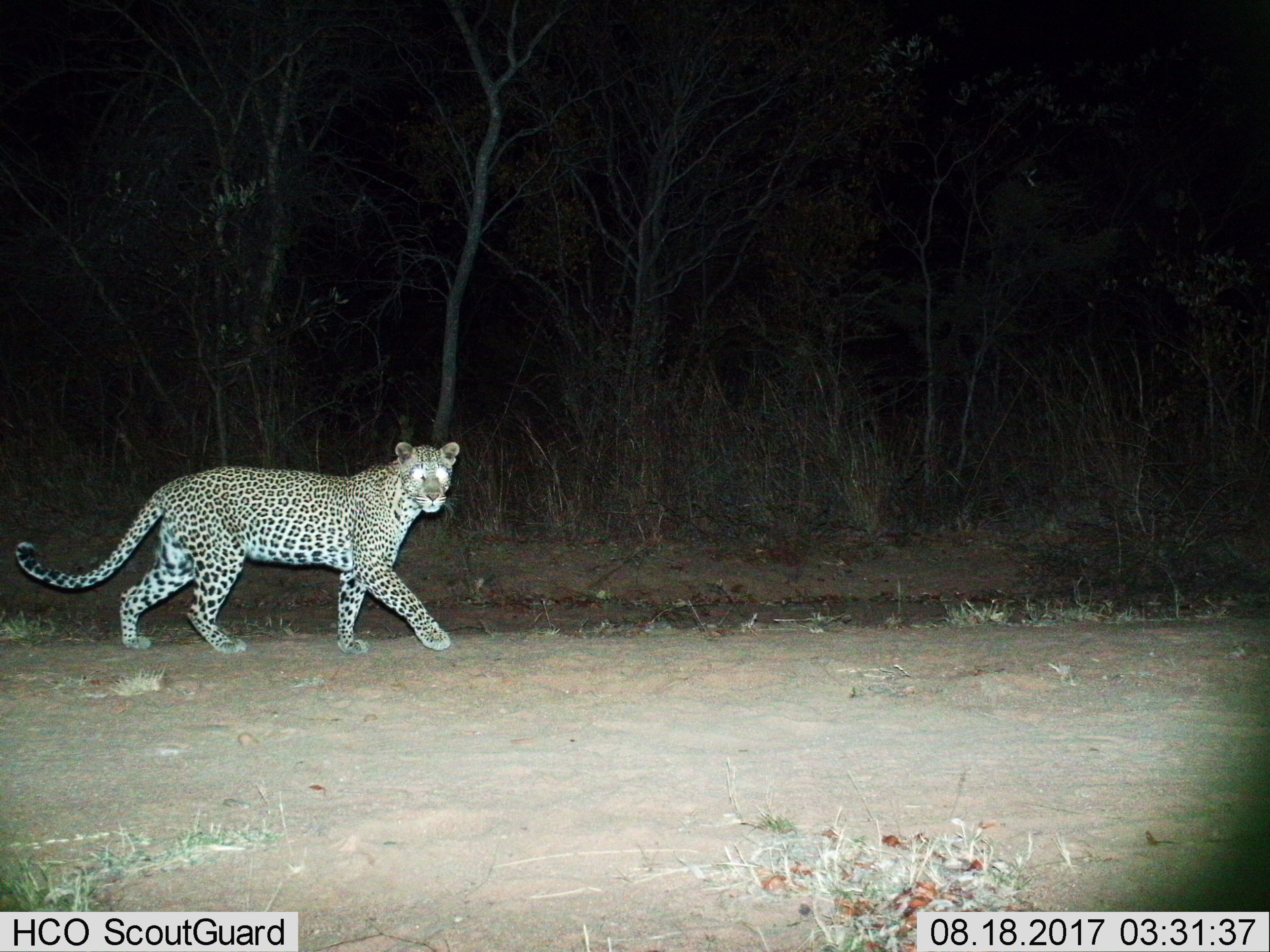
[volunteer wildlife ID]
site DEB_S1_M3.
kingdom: Animalia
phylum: Chordata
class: Mammalia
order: Carnivora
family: Felidae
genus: Panthera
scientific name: Panthera pardus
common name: leopard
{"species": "leopard (Panthera pardus)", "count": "1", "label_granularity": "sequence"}